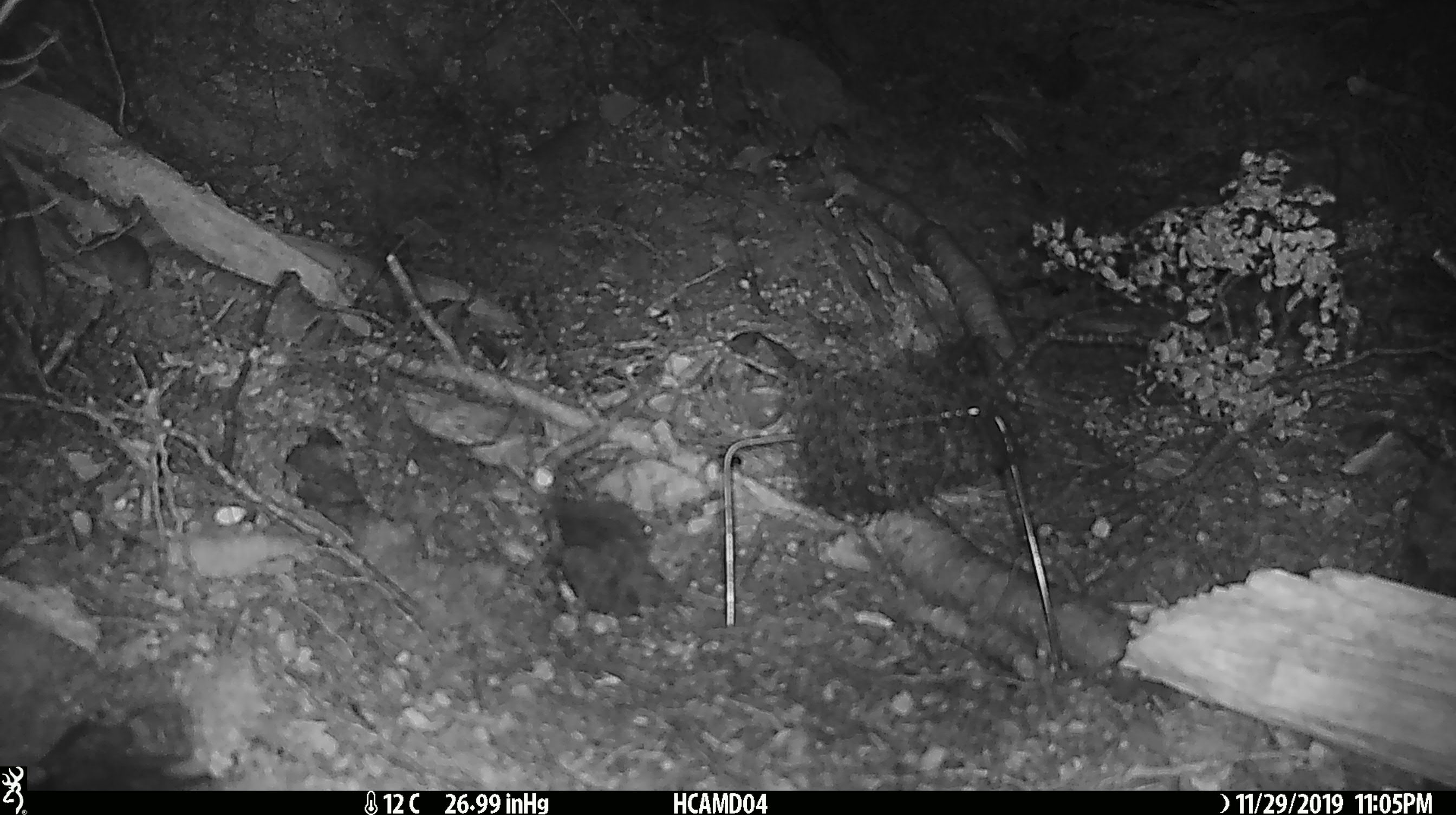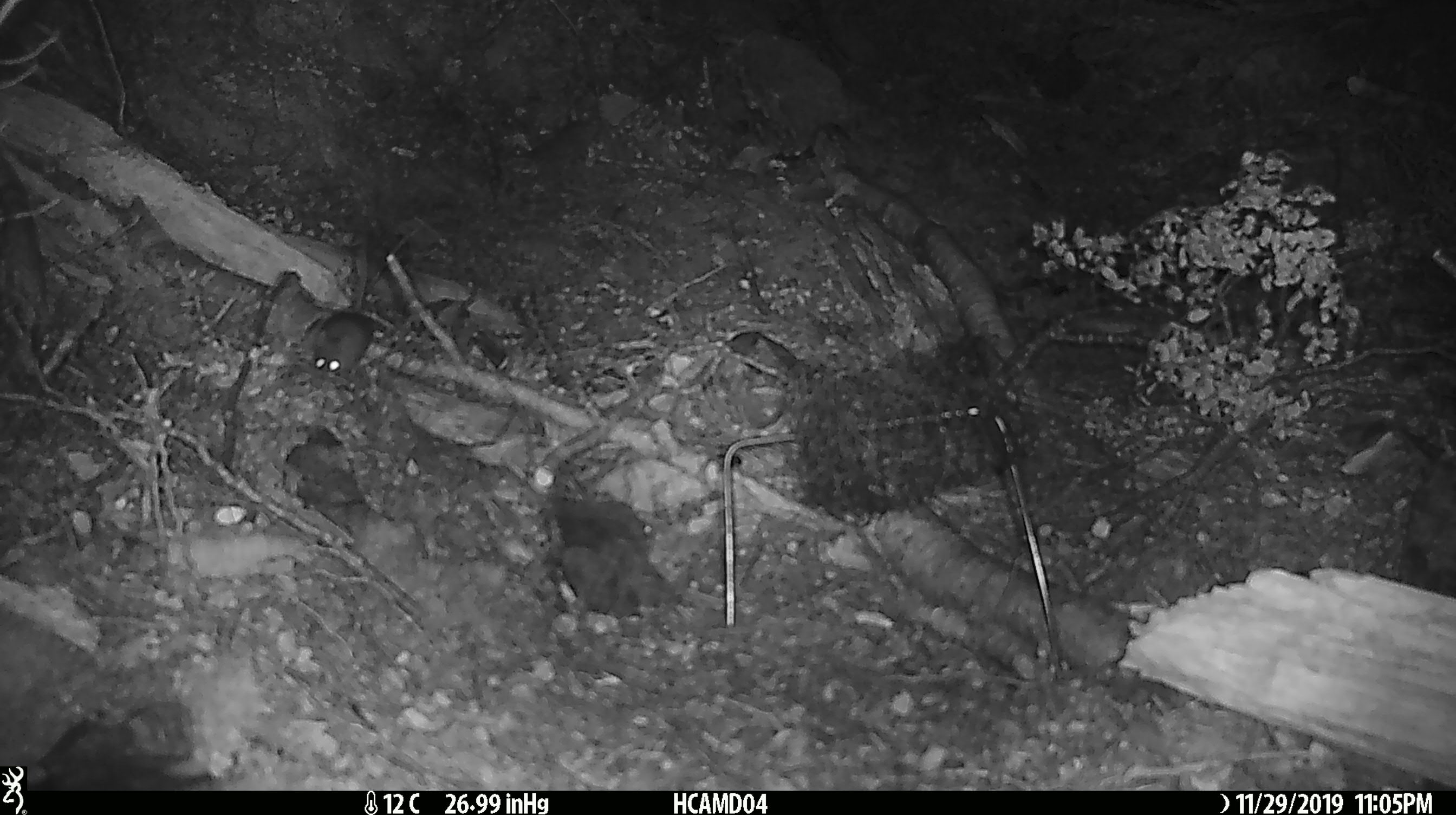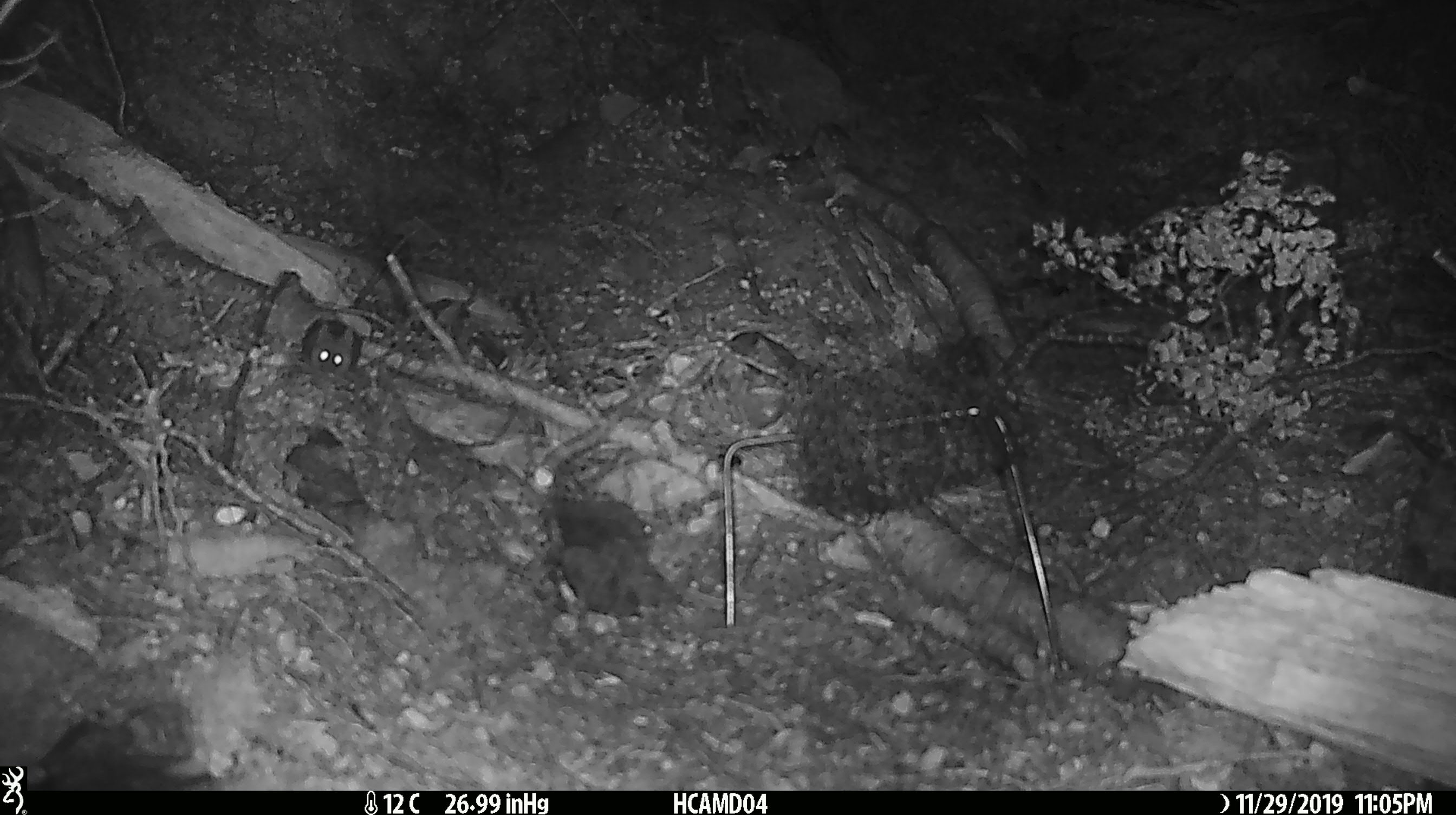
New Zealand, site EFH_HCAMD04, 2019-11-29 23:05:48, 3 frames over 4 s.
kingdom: Animalia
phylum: Chordata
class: Mammalia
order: Rodentia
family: Muridae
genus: Mus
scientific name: Mus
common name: mouse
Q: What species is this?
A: Mouse (Mus).